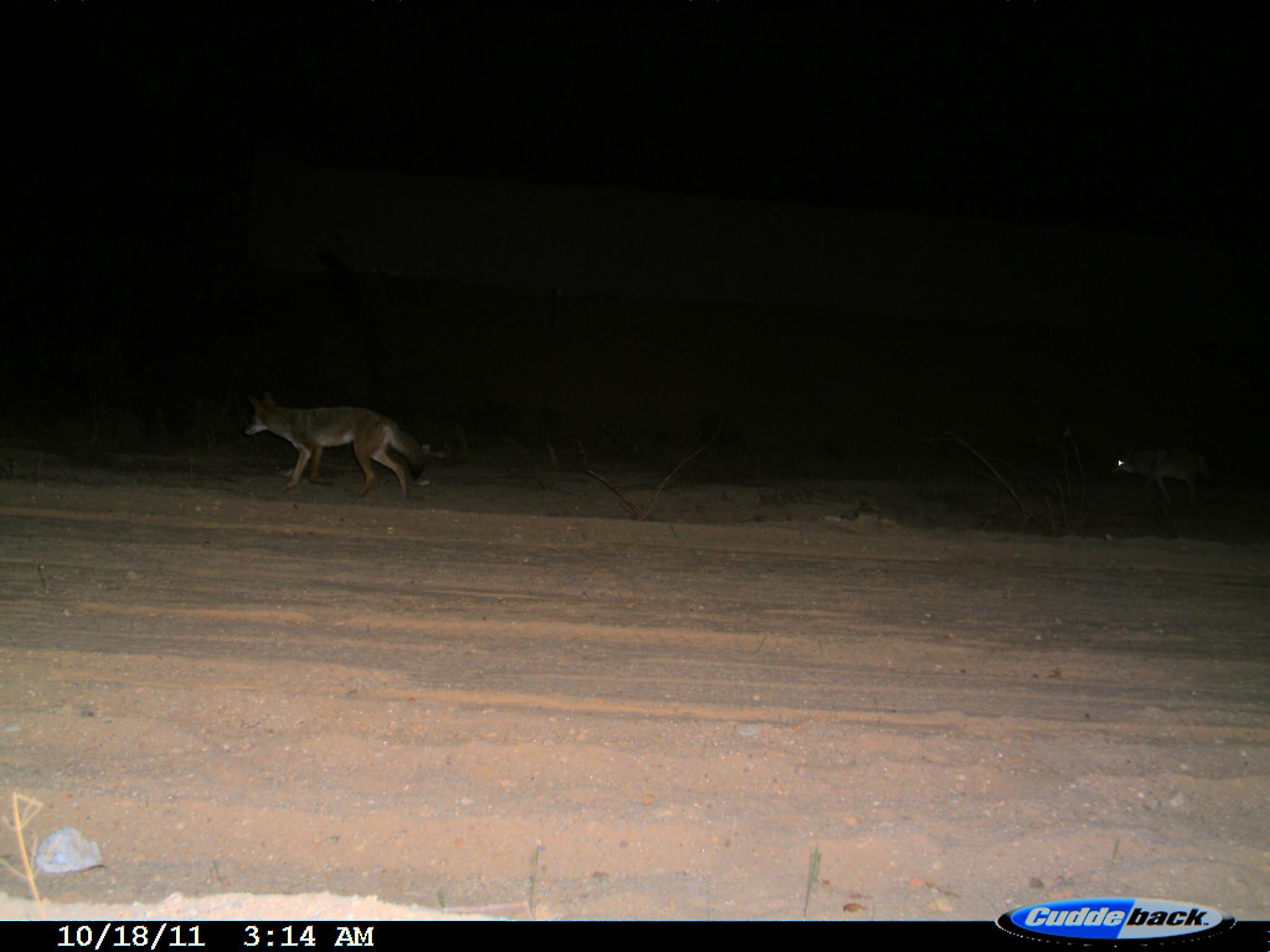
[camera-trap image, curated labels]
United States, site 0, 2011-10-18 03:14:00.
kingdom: Animalia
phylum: Chordata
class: Mammalia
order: Carnivora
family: Canidae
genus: Canis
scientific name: Canis latrans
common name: coyote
Coyote (Canis latrans).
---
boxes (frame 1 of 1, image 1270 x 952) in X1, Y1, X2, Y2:
coyote: 227, 376, 432, 500; 1087, 407, 1241, 532